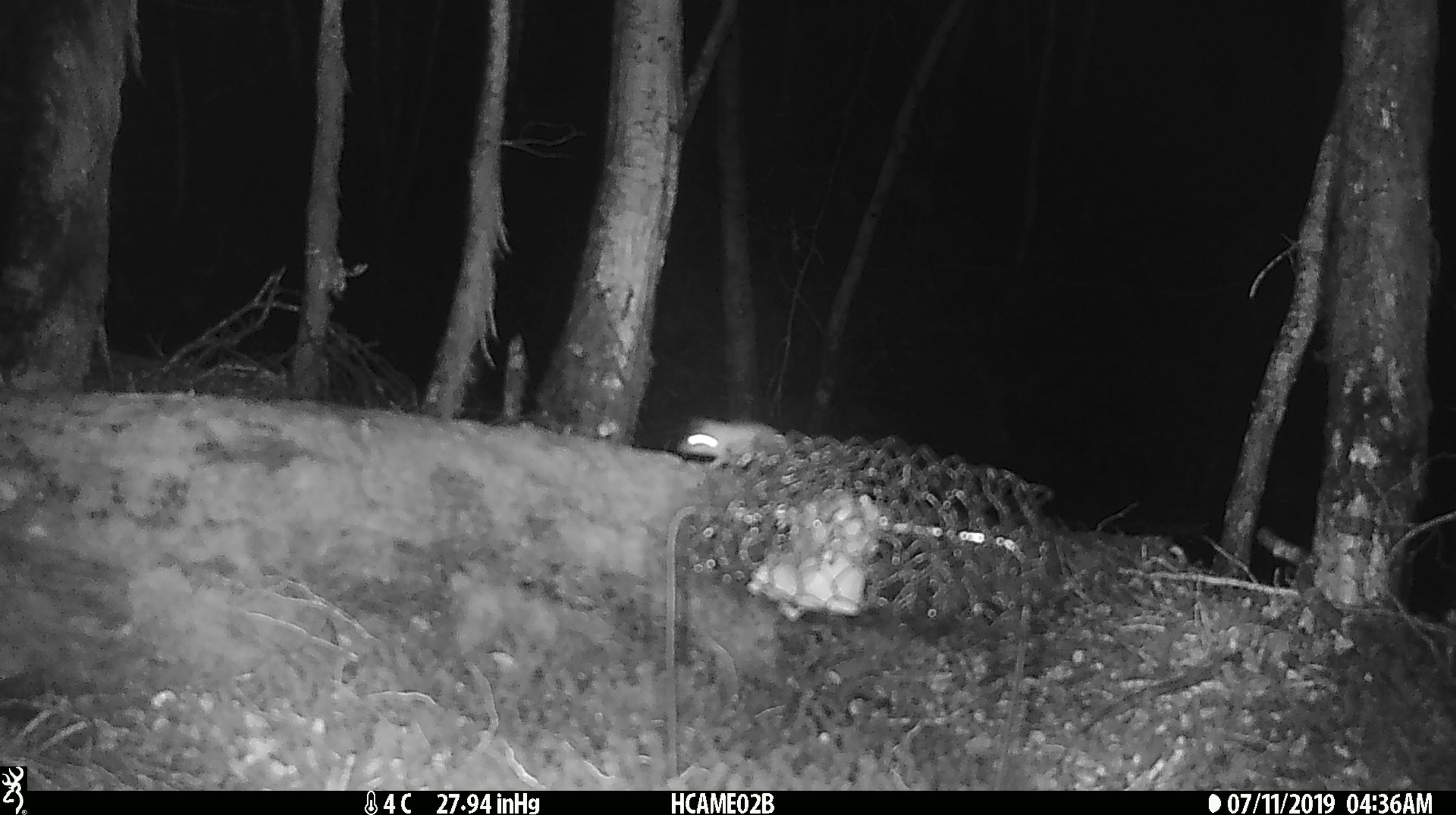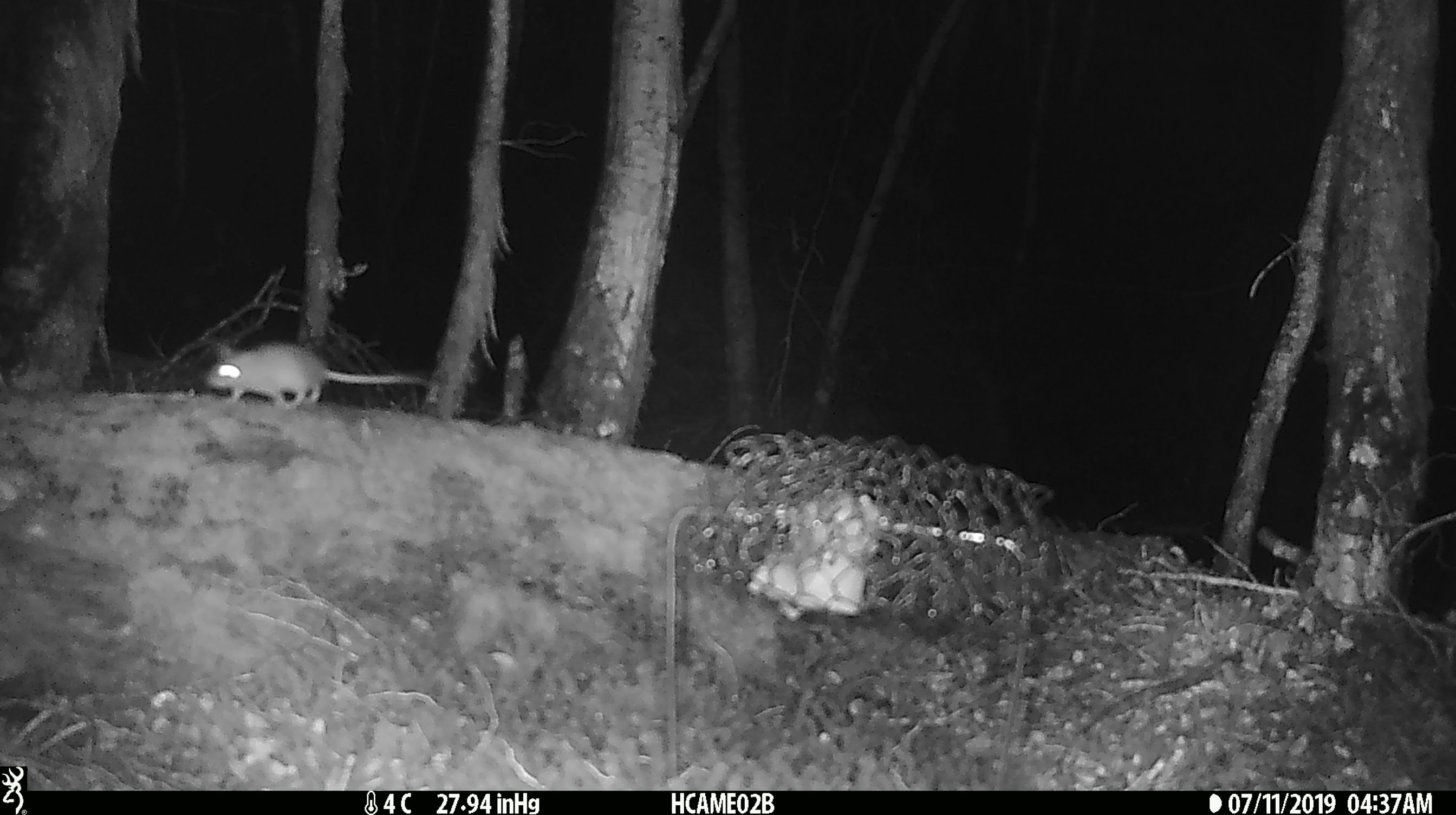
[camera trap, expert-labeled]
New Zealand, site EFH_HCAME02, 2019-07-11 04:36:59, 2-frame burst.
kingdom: Animalia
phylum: Chordata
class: Mammalia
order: Rodentia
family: Muridae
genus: Mus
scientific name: Mus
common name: mouse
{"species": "mouse (Mus)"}